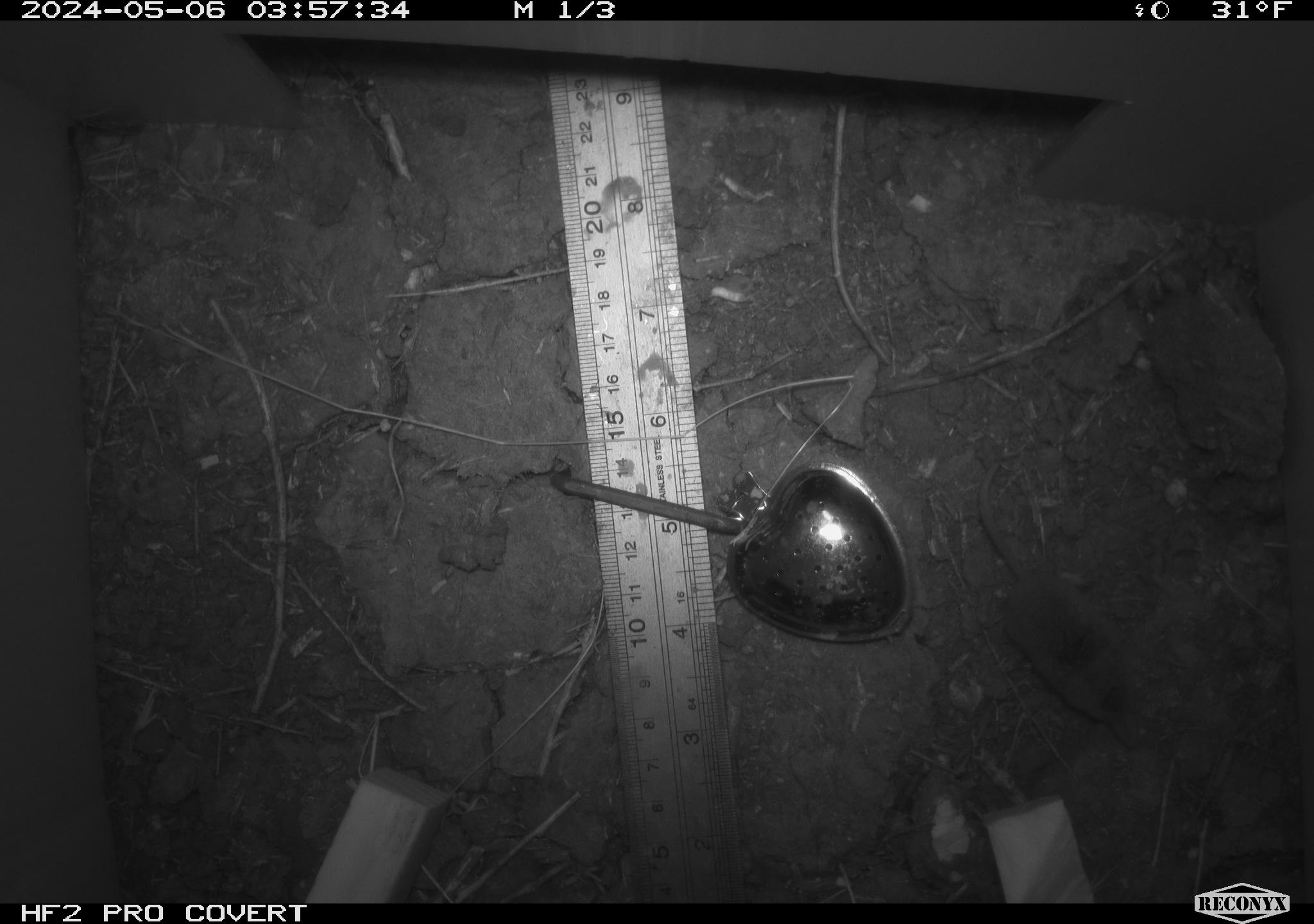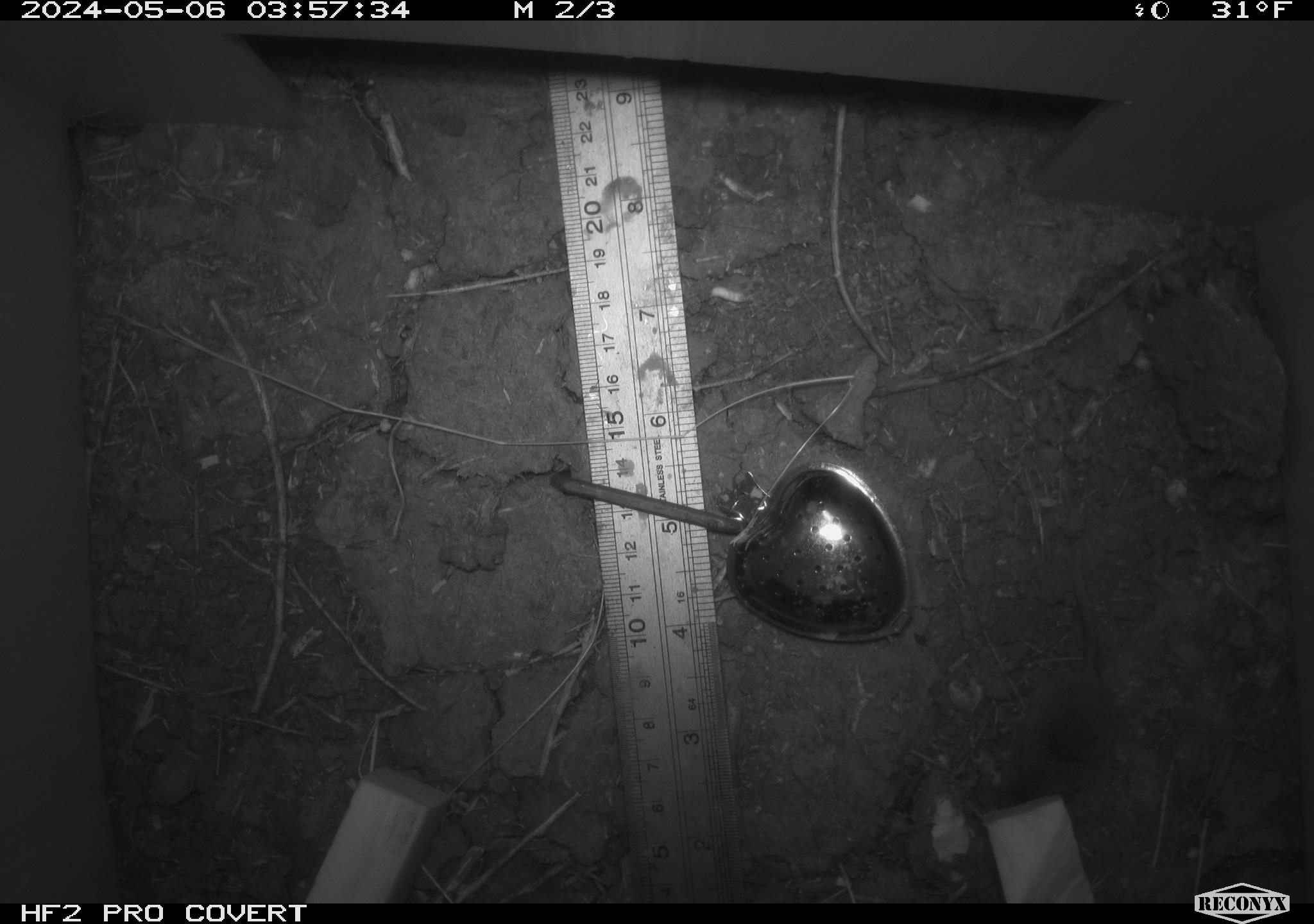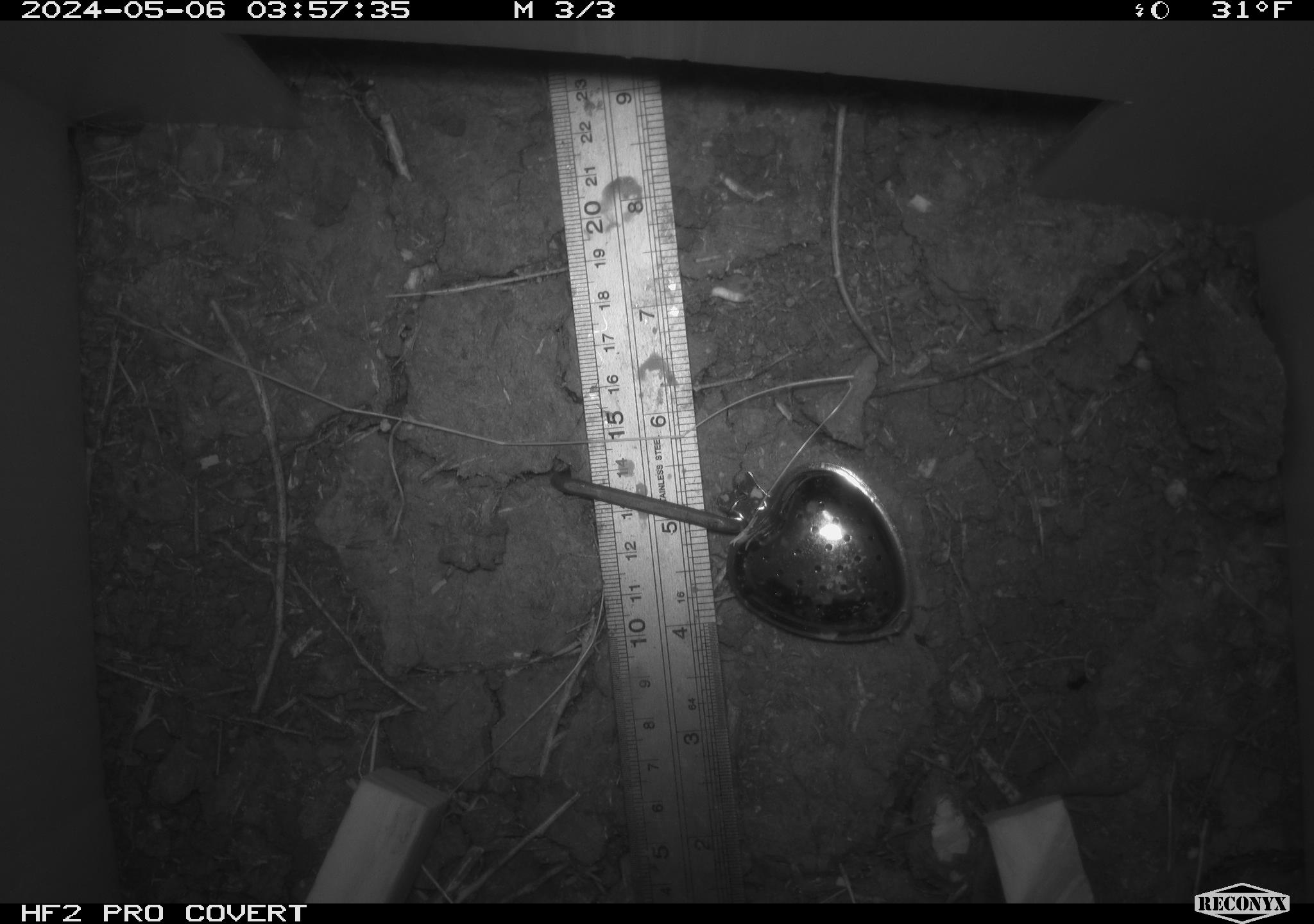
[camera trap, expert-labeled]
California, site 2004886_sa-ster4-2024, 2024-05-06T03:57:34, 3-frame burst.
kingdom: Animalia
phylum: Chordata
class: Mammalia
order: Eulipotyphla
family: Soricidae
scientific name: Soricidae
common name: shrews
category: soricidae family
Soricidae family (shrews) (Soricidae).